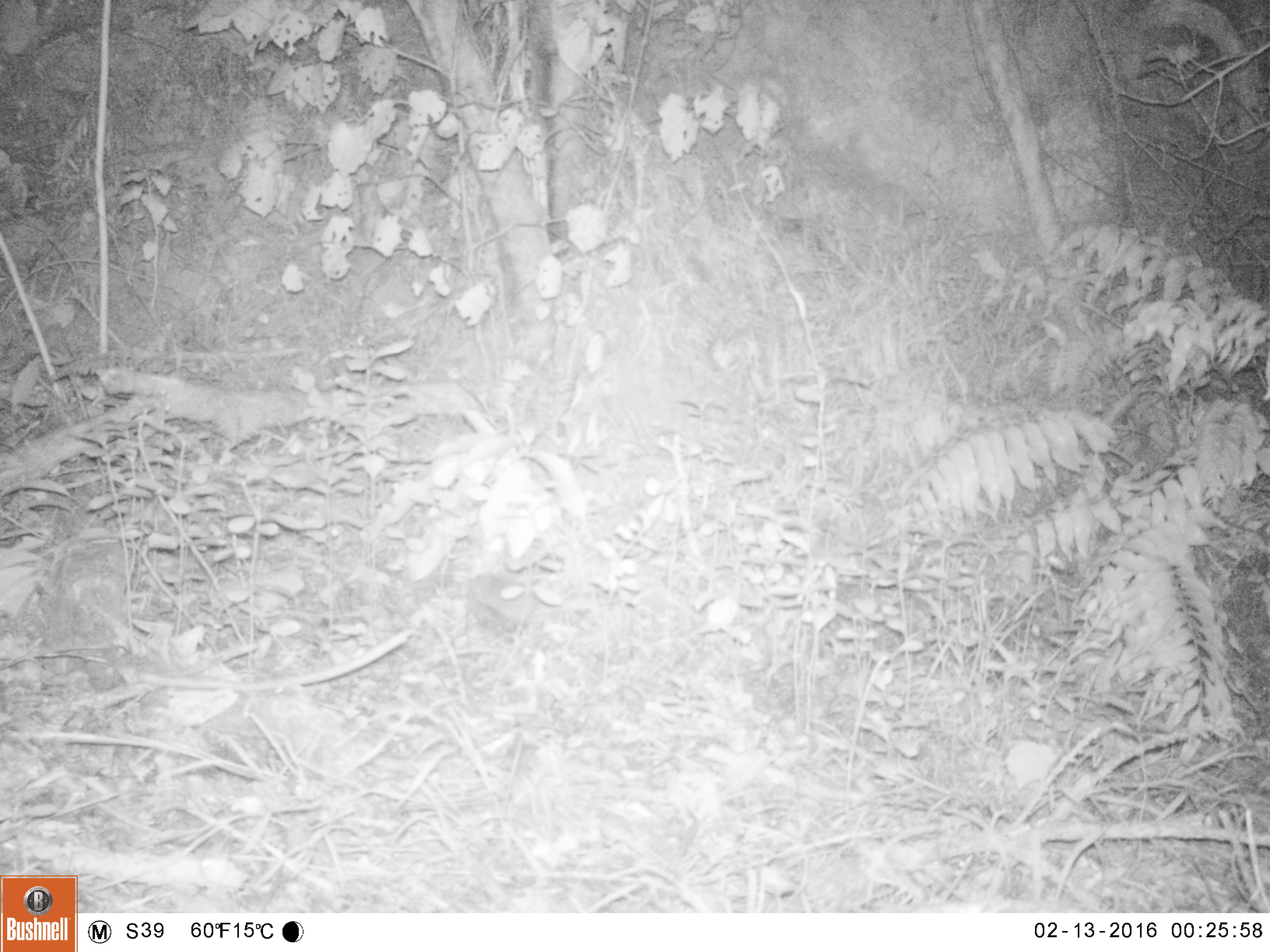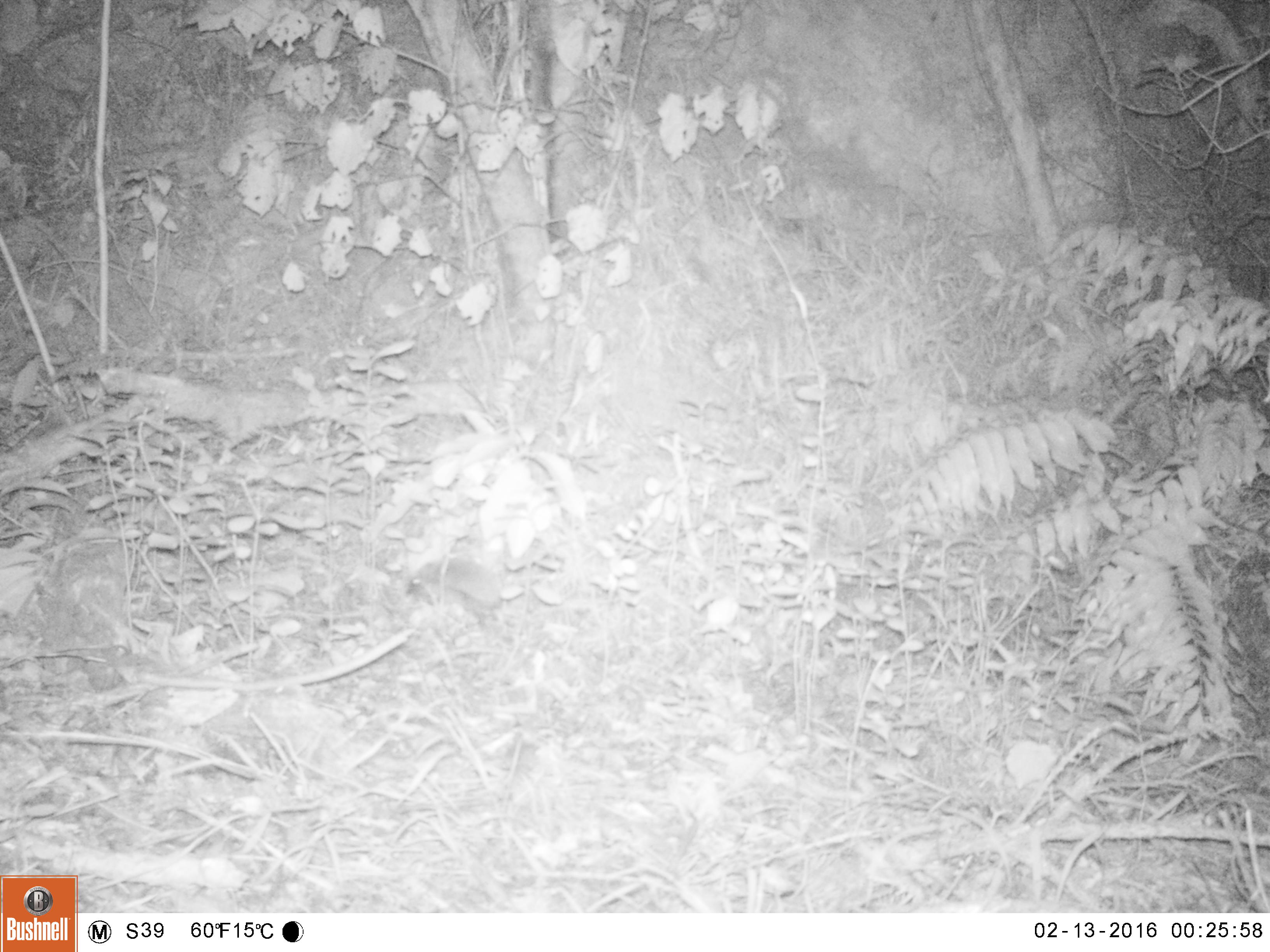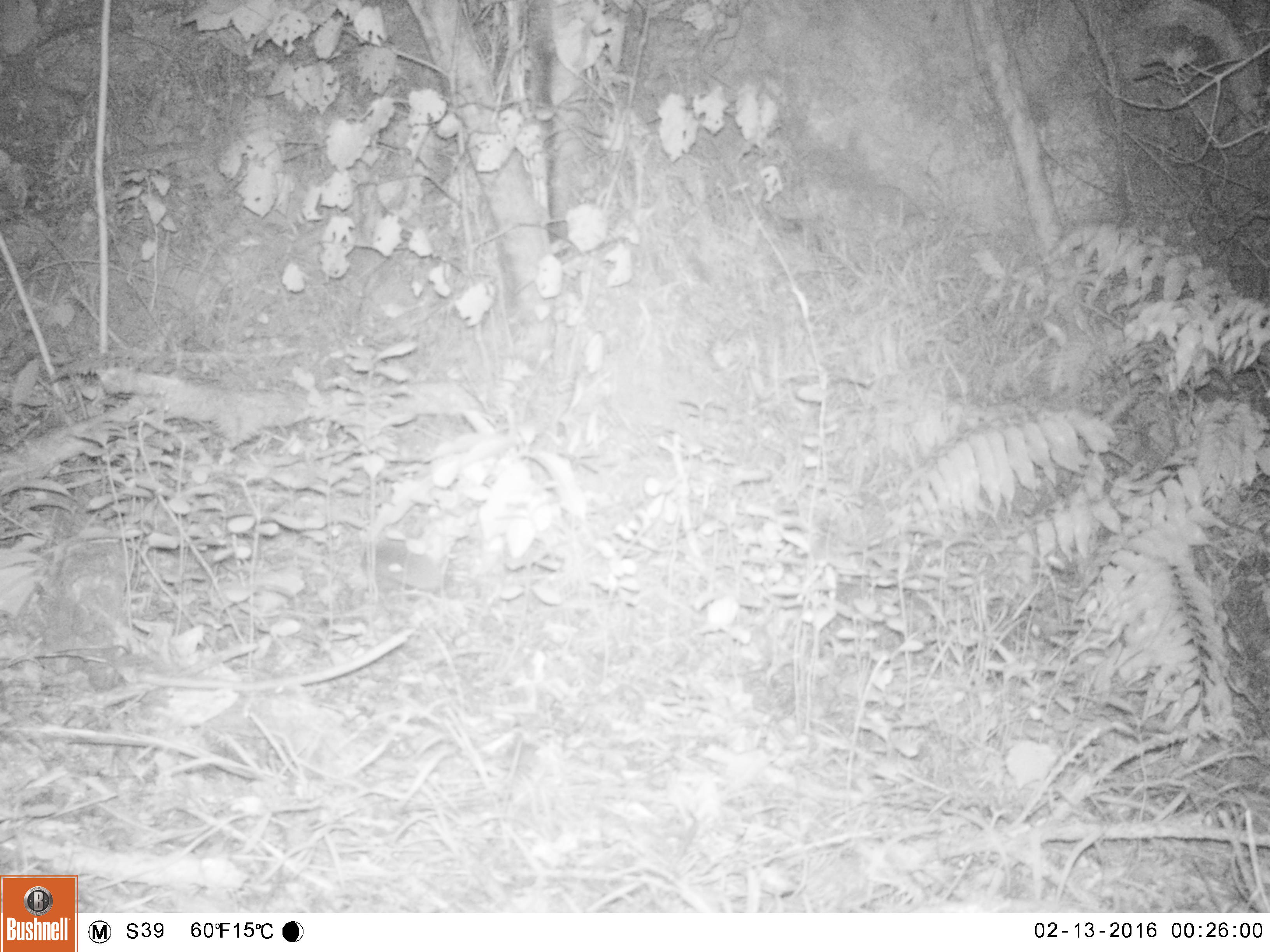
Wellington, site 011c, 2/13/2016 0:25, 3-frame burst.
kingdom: Animalia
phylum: Chordata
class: Mammalia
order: Eulipotyphla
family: Erinaceidae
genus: Erinaceus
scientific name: Erinaceus europaeus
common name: hedgehog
Hedgehog (Erinaceus europaeus).